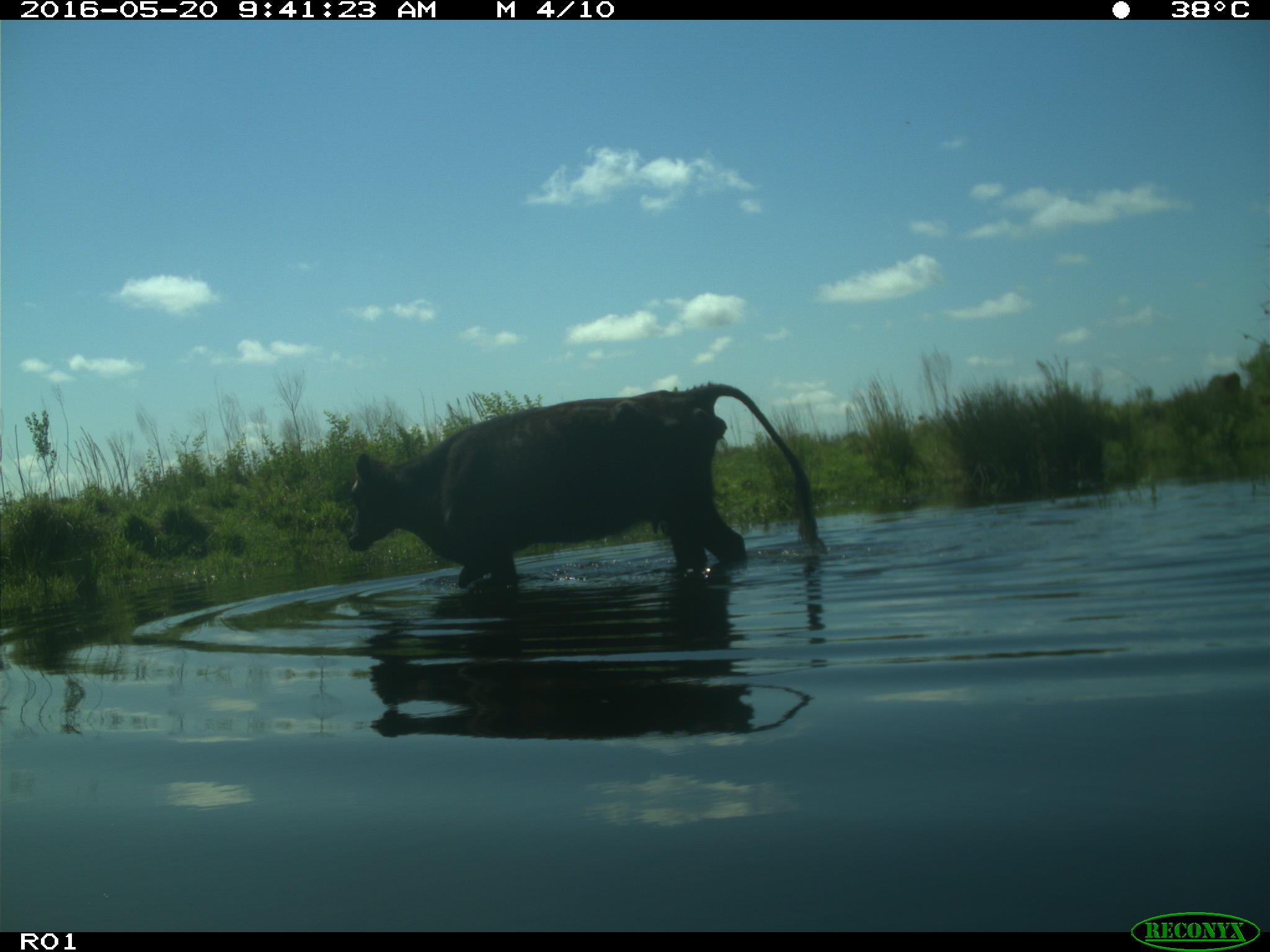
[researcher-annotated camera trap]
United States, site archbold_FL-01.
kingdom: Animalia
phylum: Chordata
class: Mammalia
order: Artiodactyla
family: Bovidae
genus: Bos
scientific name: Bos taurus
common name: domestic cow